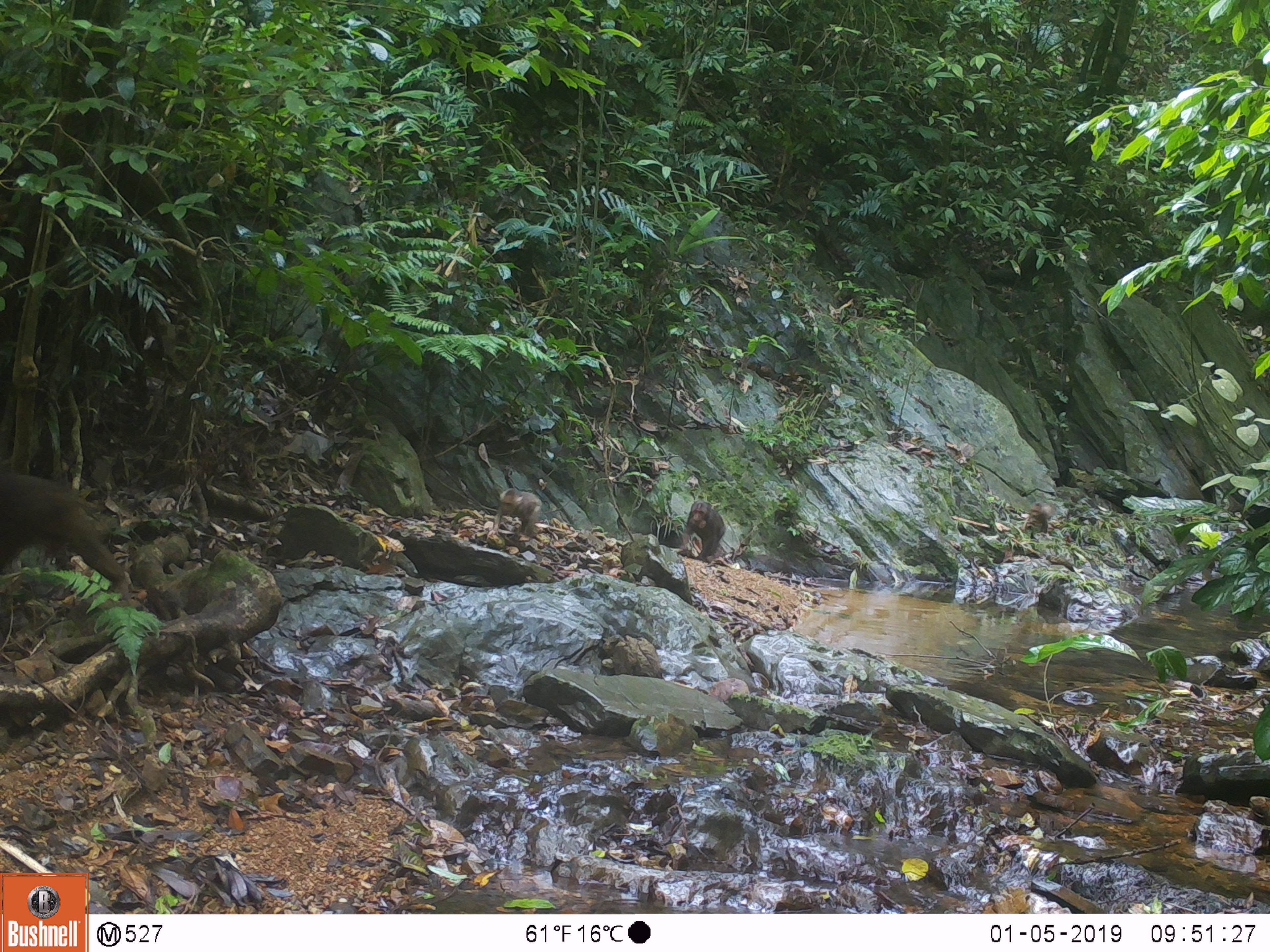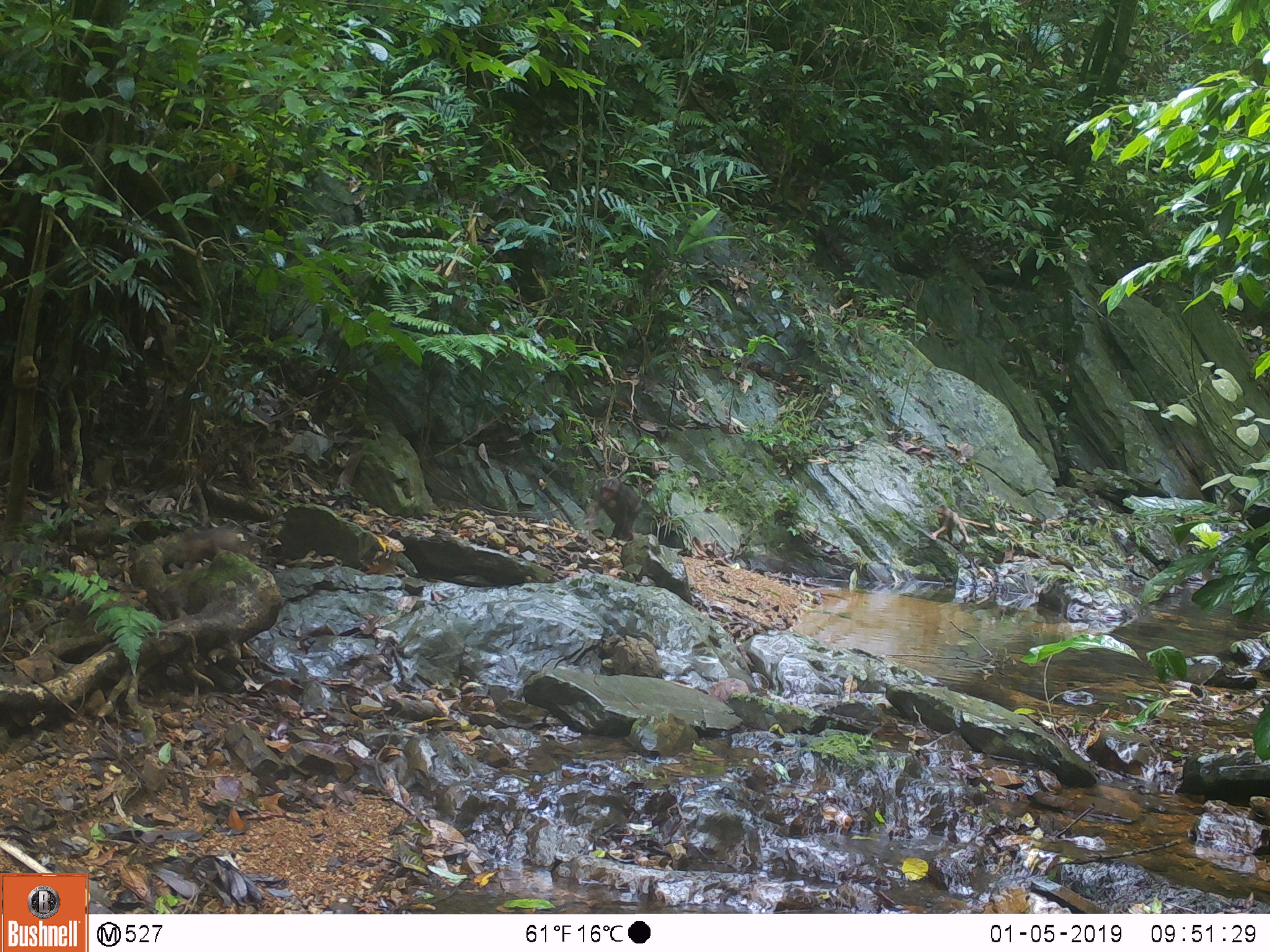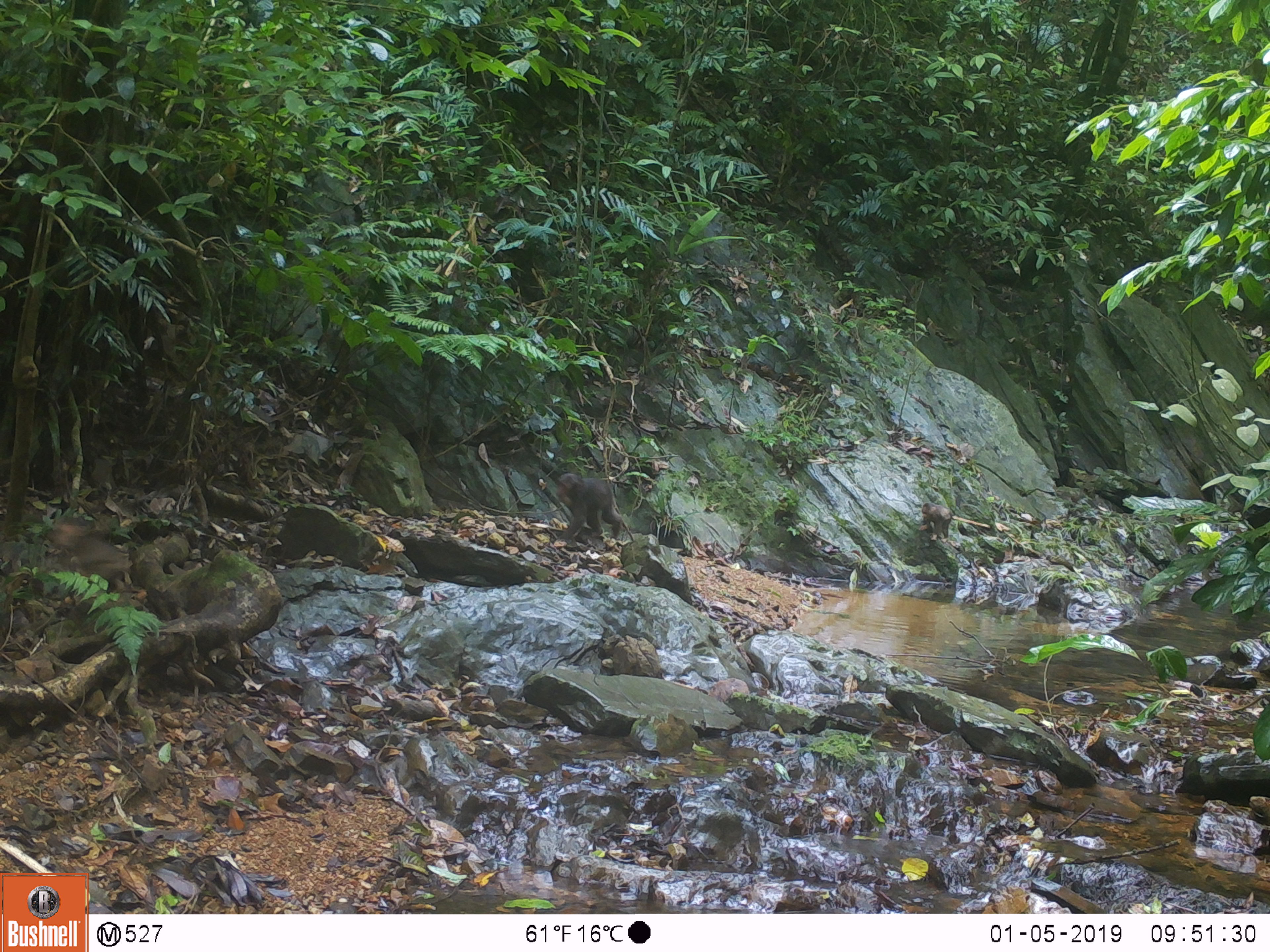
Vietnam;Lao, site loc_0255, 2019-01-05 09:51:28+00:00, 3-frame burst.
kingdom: Animalia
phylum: Chordata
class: Mammalia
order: Primates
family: Cercopithecidae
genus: Macaca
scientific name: Macaca arctoides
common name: stump-tailed macaque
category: stump tailed macaque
Stump tailed macaque (stump-tailed macaque) (Macaca arctoides). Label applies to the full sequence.